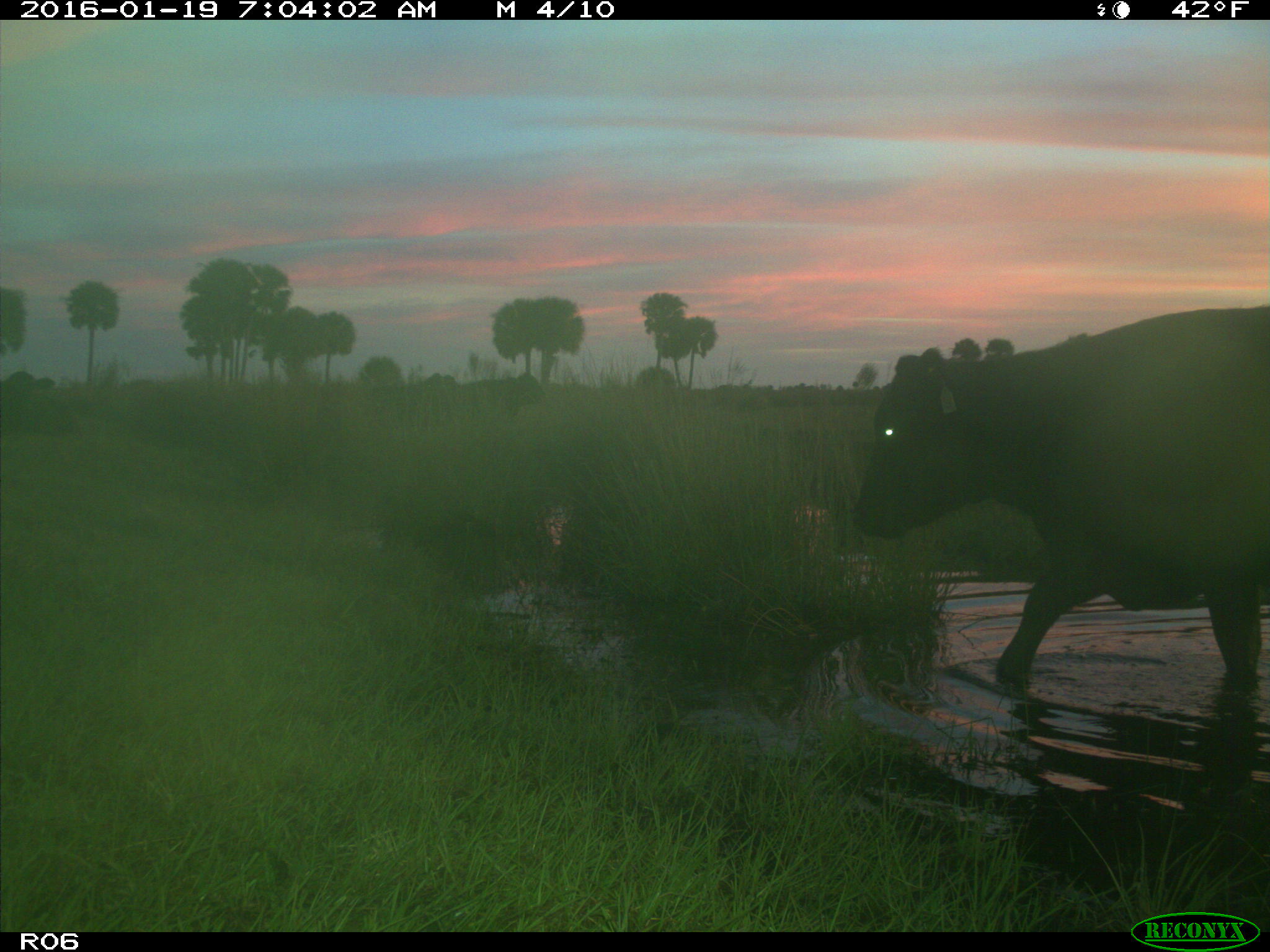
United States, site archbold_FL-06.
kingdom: Animalia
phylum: Chordata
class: Mammalia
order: Artiodactyla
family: Bovidae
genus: Bos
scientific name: Bos taurus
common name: domestic cow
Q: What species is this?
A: Bos taurus (domestic cow).